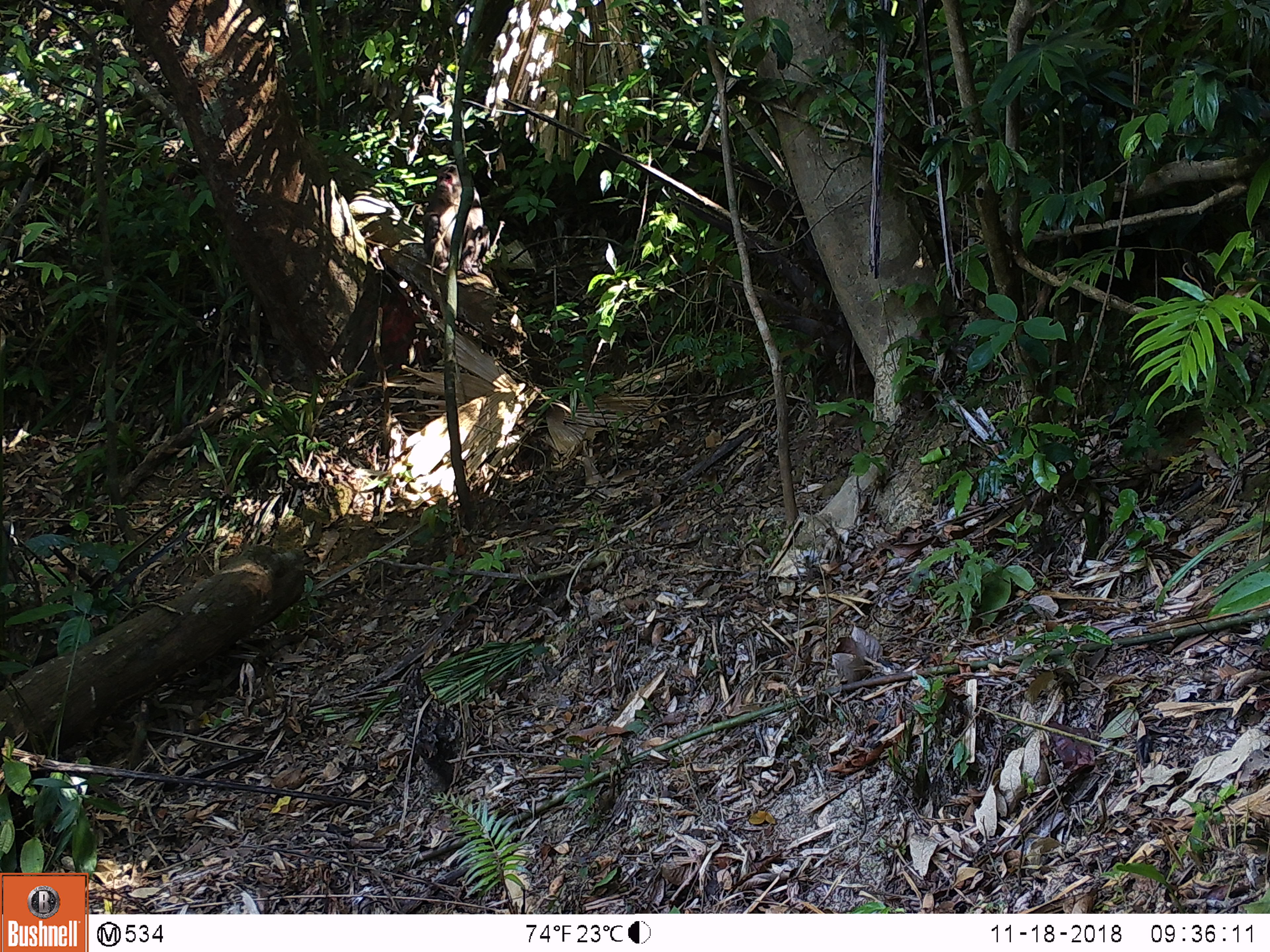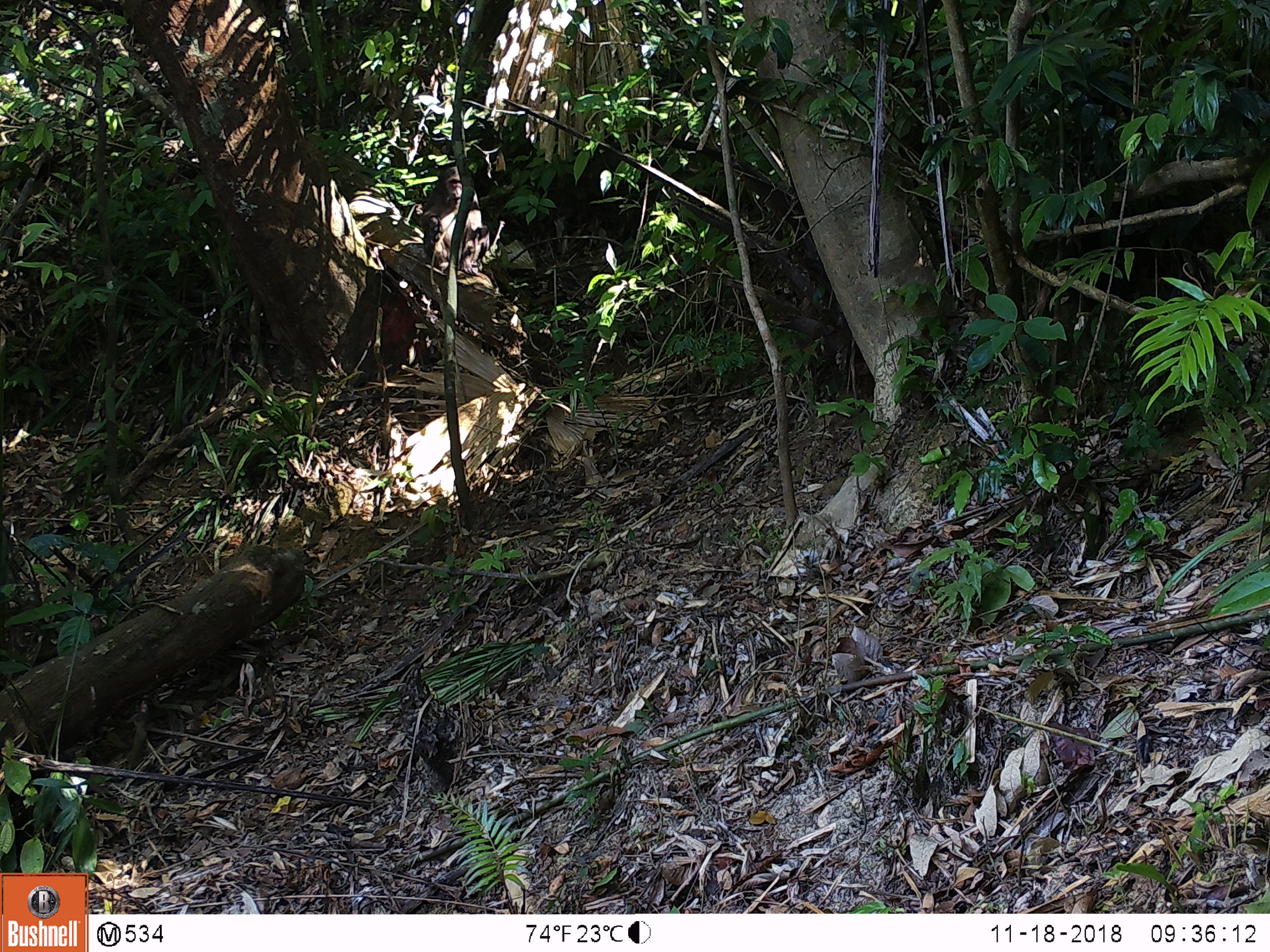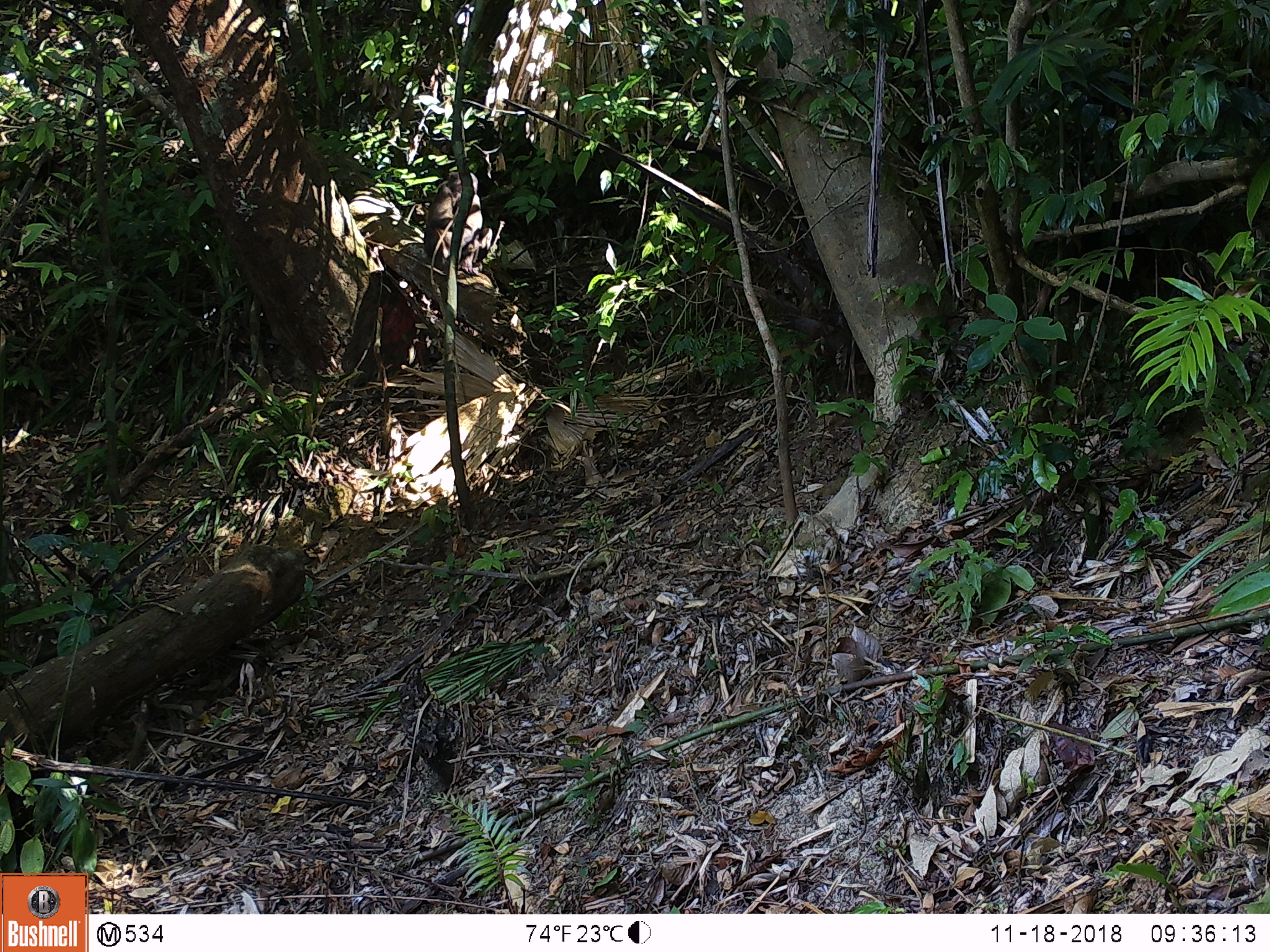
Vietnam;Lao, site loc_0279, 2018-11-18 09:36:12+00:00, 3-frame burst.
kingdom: Animalia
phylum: Chordata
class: Mammalia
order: Primates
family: Cercopithecidae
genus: Macaca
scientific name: Macaca arctoides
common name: stump-tailed macaque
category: stump tailed macaque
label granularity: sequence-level